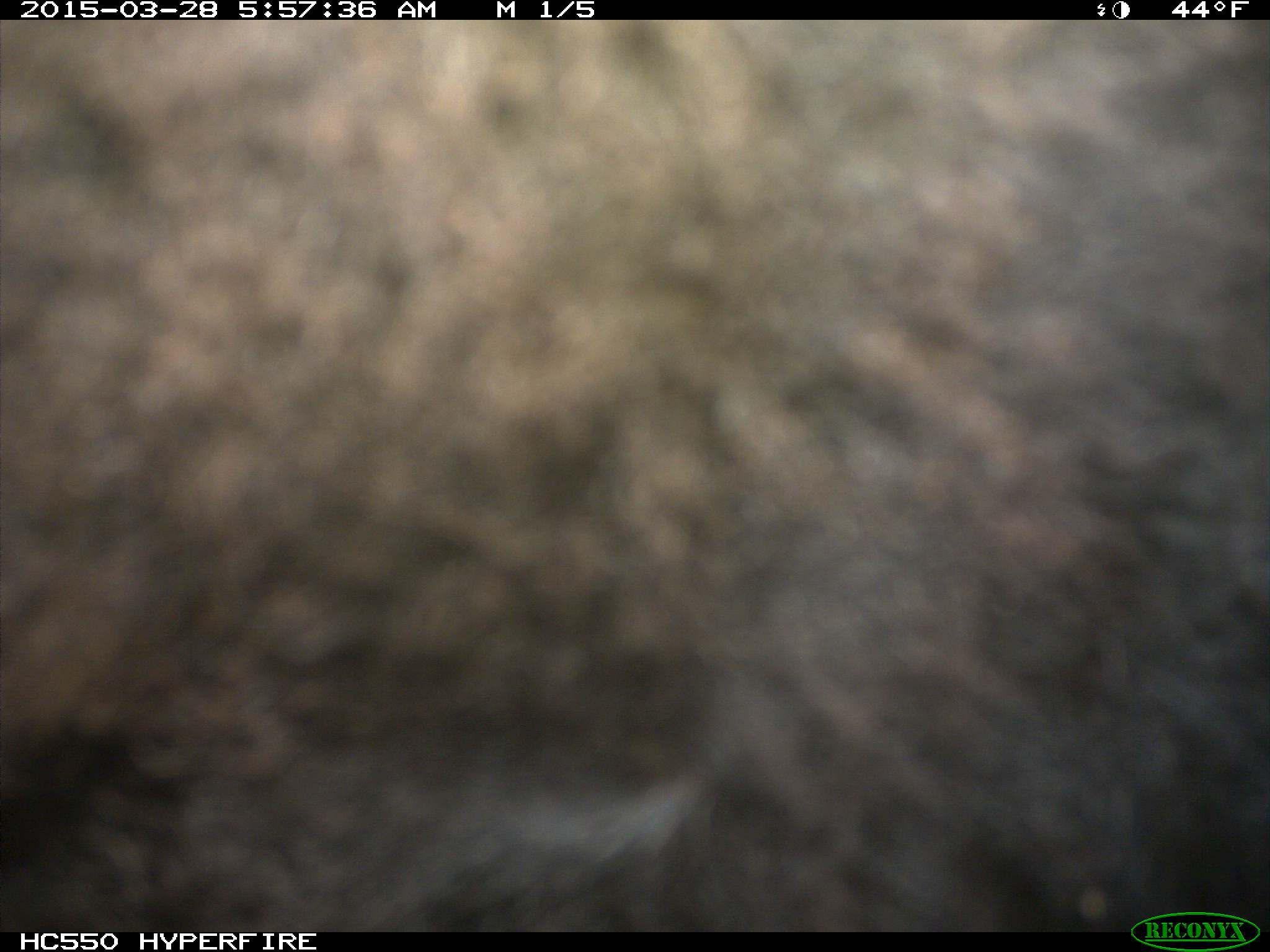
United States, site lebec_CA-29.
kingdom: Animalia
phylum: Chordata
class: Mammalia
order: Artiodactyla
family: Bovidae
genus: Bos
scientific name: Bos taurus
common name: domestic cow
Bos taurus (domestic cow).